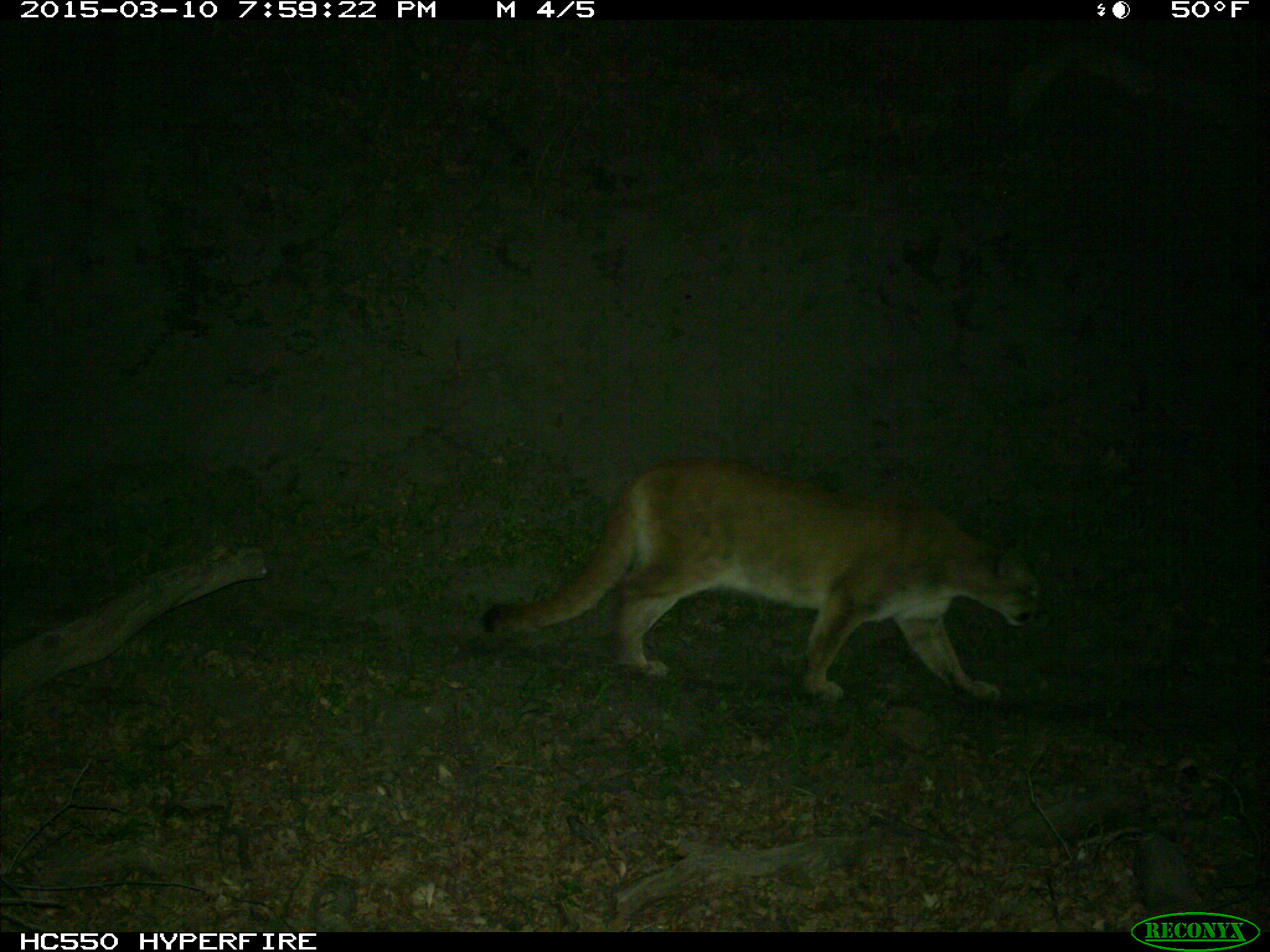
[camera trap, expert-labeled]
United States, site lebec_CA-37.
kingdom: Animalia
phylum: Chordata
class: Mammalia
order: Carnivora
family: Felidae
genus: Puma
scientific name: Puma concolor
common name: mountain lion